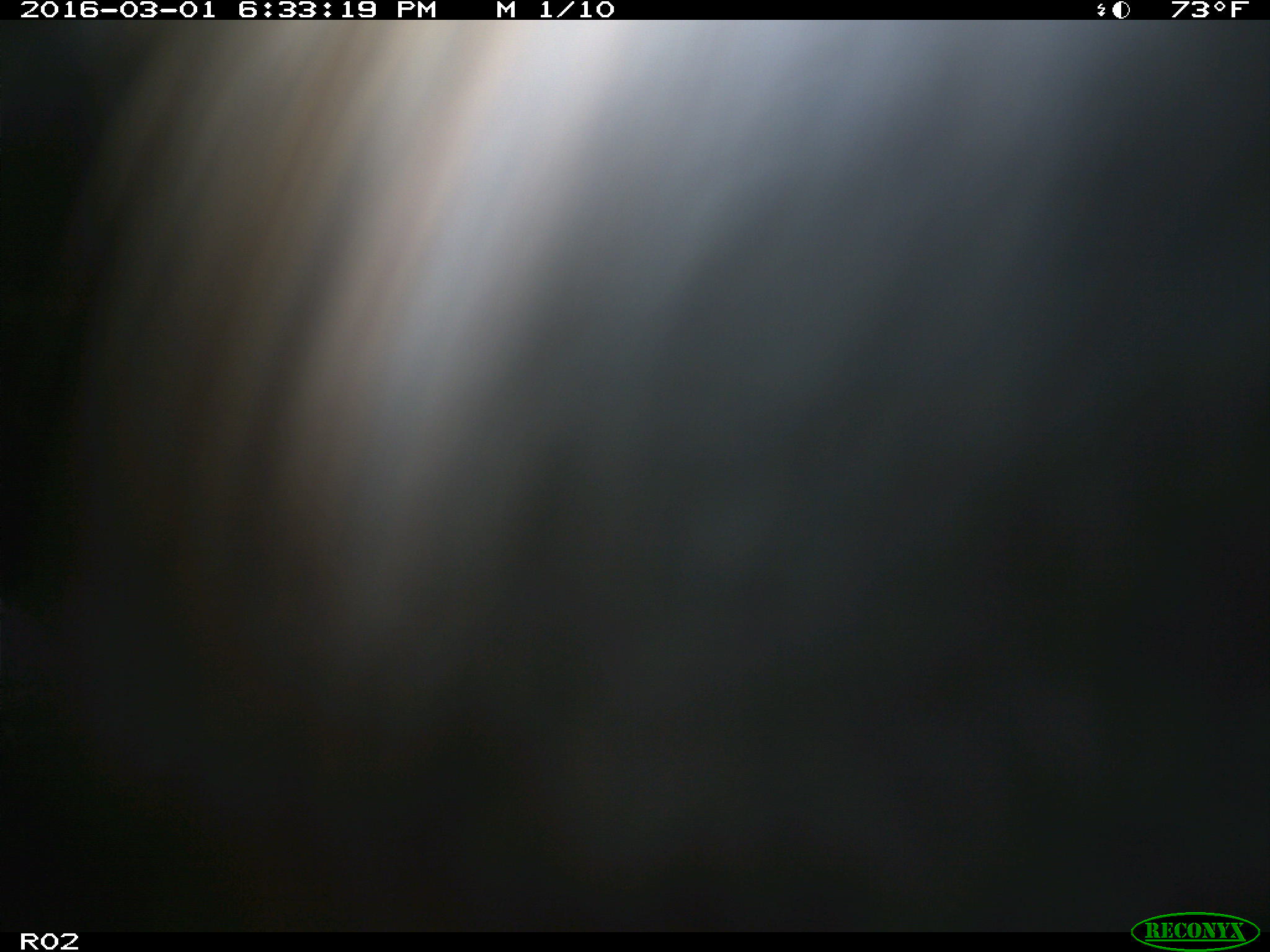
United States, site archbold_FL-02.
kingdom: Animalia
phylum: Chordata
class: Mammalia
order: Artiodactyla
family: Bovidae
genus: Bos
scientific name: Bos taurus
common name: domestic cow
Bos taurus (domestic cow).